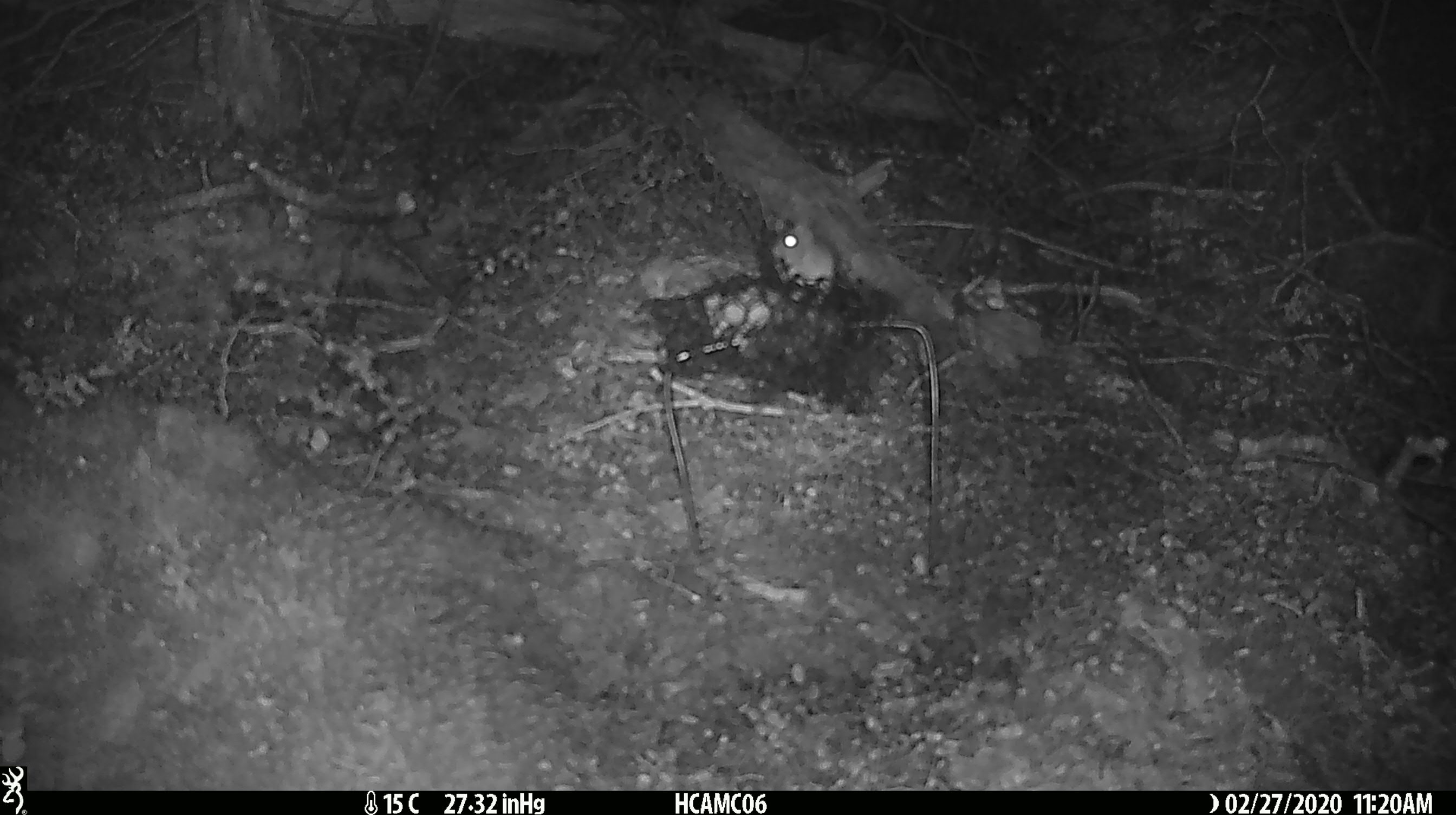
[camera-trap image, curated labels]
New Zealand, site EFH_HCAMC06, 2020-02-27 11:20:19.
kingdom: Animalia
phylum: Chordata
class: Mammalia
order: Rodentia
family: Muridae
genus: Mus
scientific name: Mus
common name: mouse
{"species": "mouse (Mus)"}